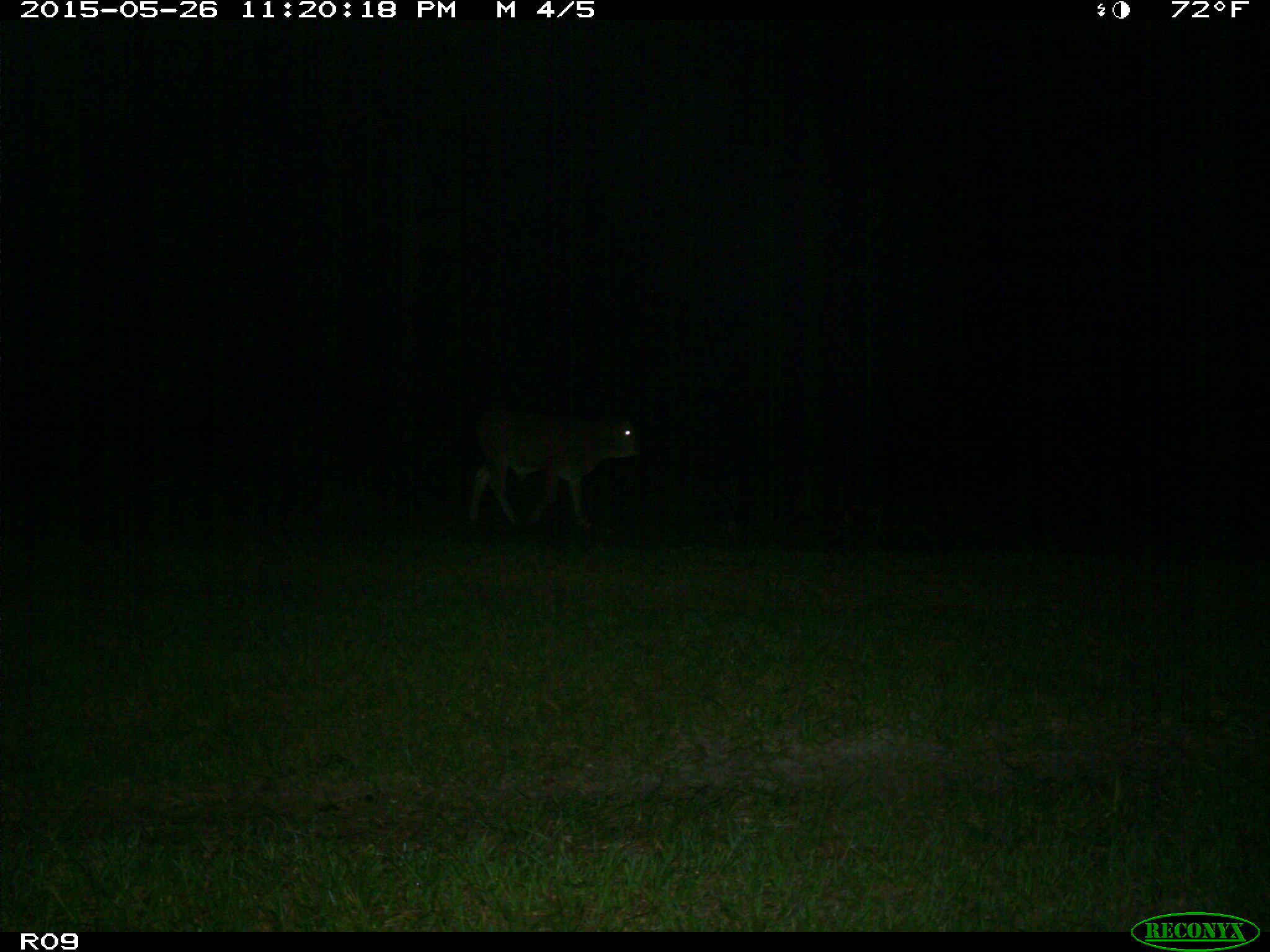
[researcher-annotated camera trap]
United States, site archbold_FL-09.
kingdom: Animalia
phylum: Chordata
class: Mammalia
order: Artiodactyla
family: Bovidae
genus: Bos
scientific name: Bos taurus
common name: domestic cow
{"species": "Bos taurus (domestic cow)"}